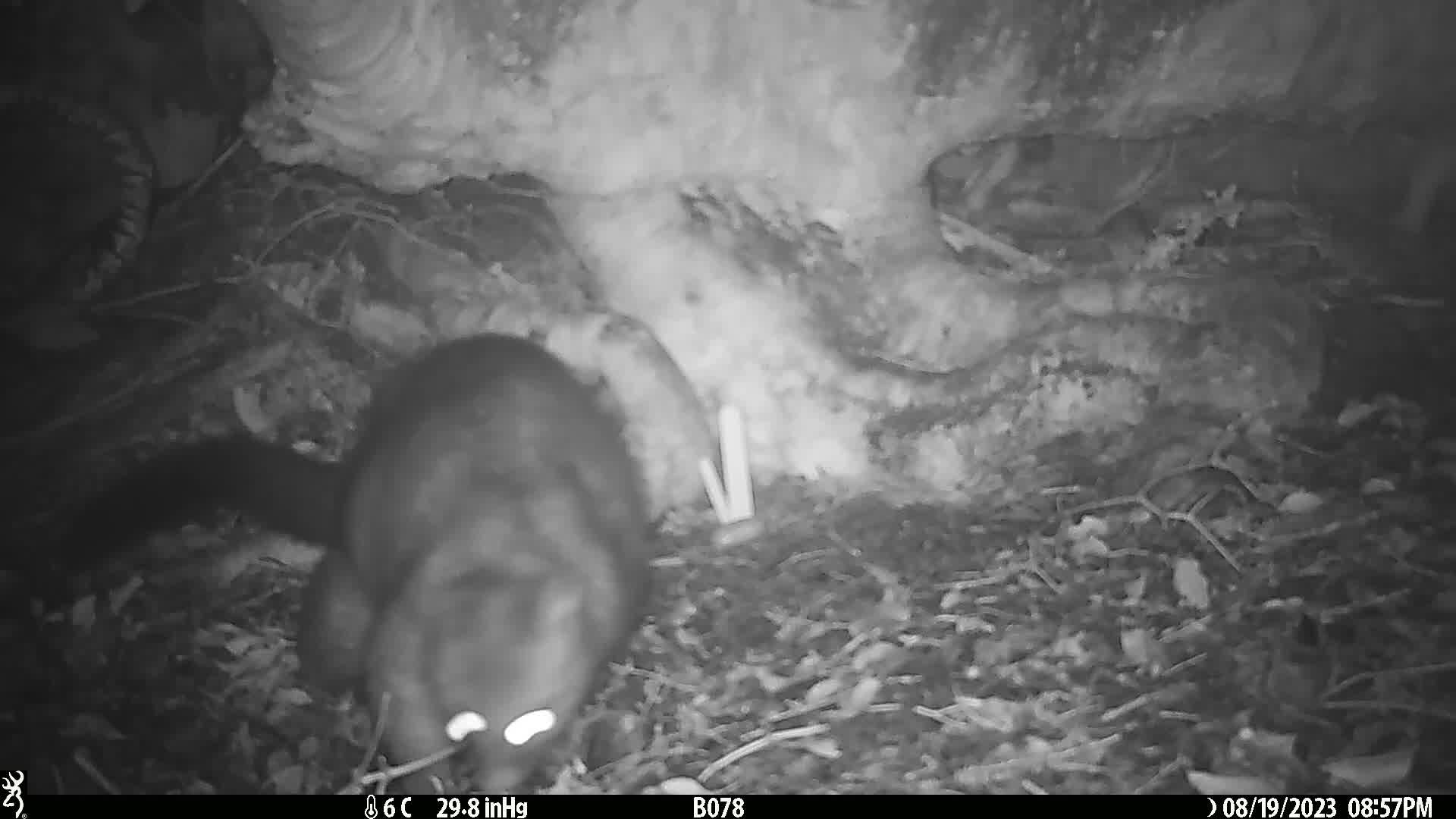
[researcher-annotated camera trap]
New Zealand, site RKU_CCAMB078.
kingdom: Animalia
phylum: Chordata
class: Mammalia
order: Diprotodontia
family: Phalangeridae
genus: Trichosurus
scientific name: Trichosurus vulpecula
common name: common brushtail possum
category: possum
Possum (common brushtail possum) (Trichosurus vulpecula).